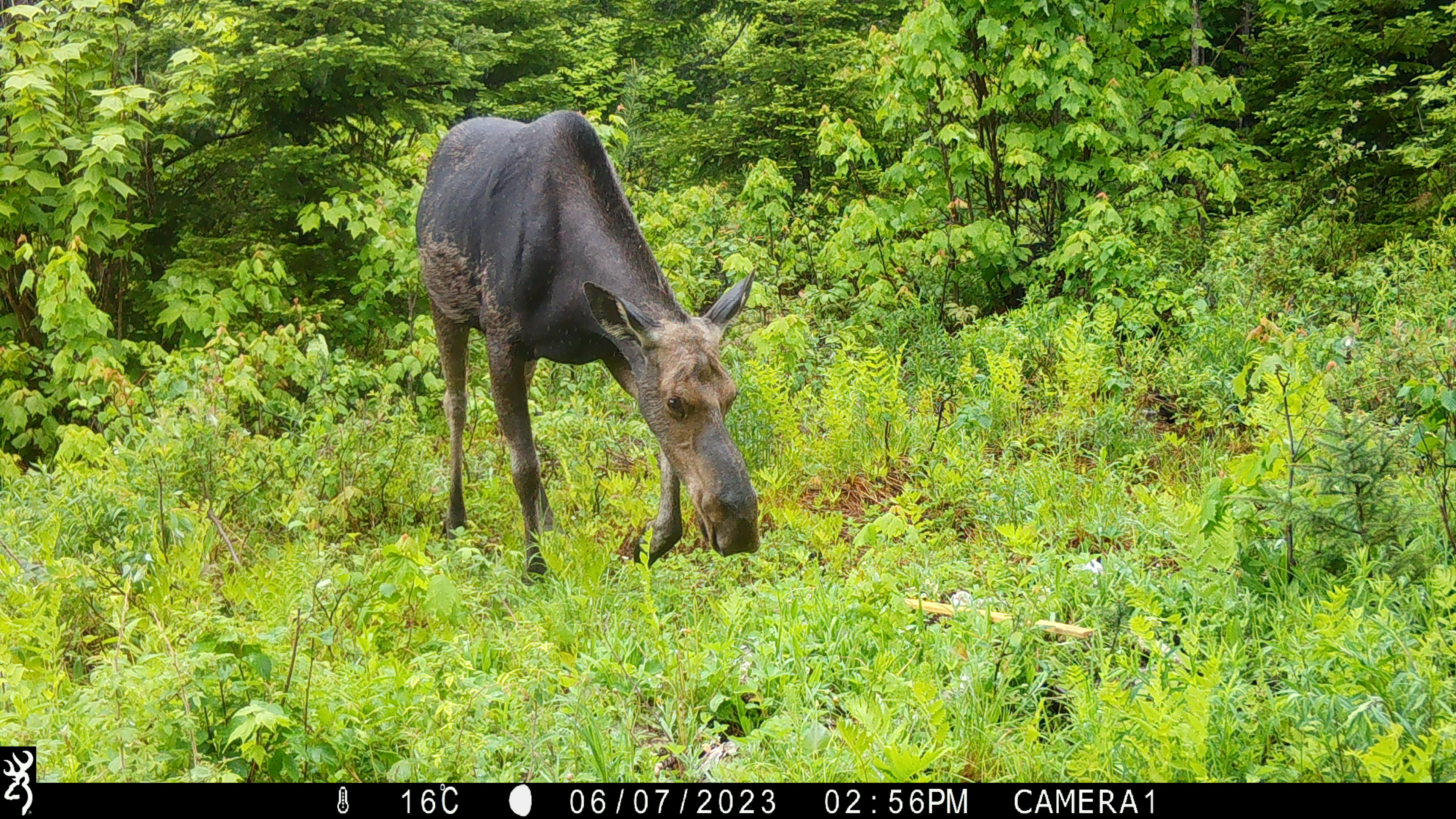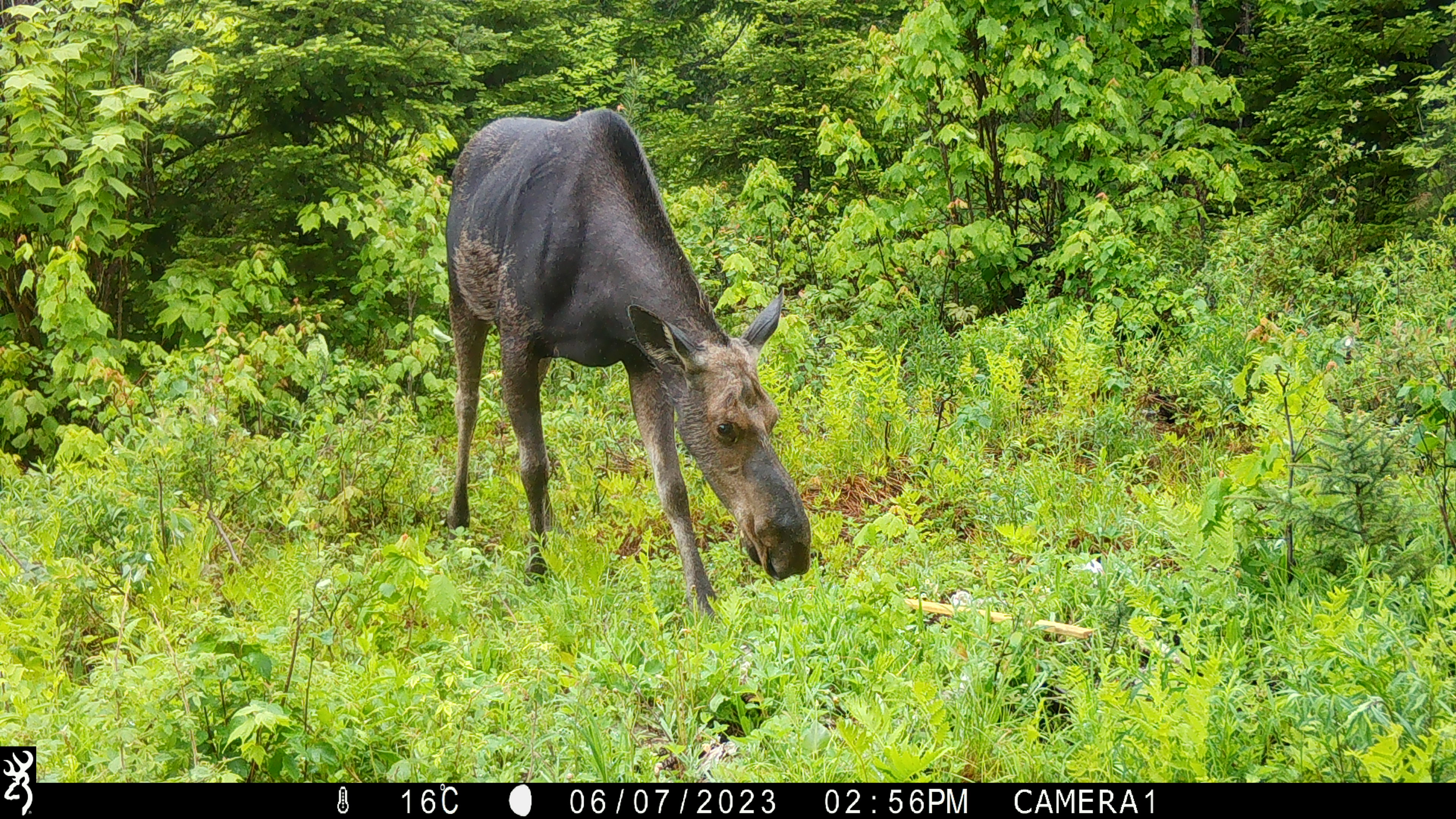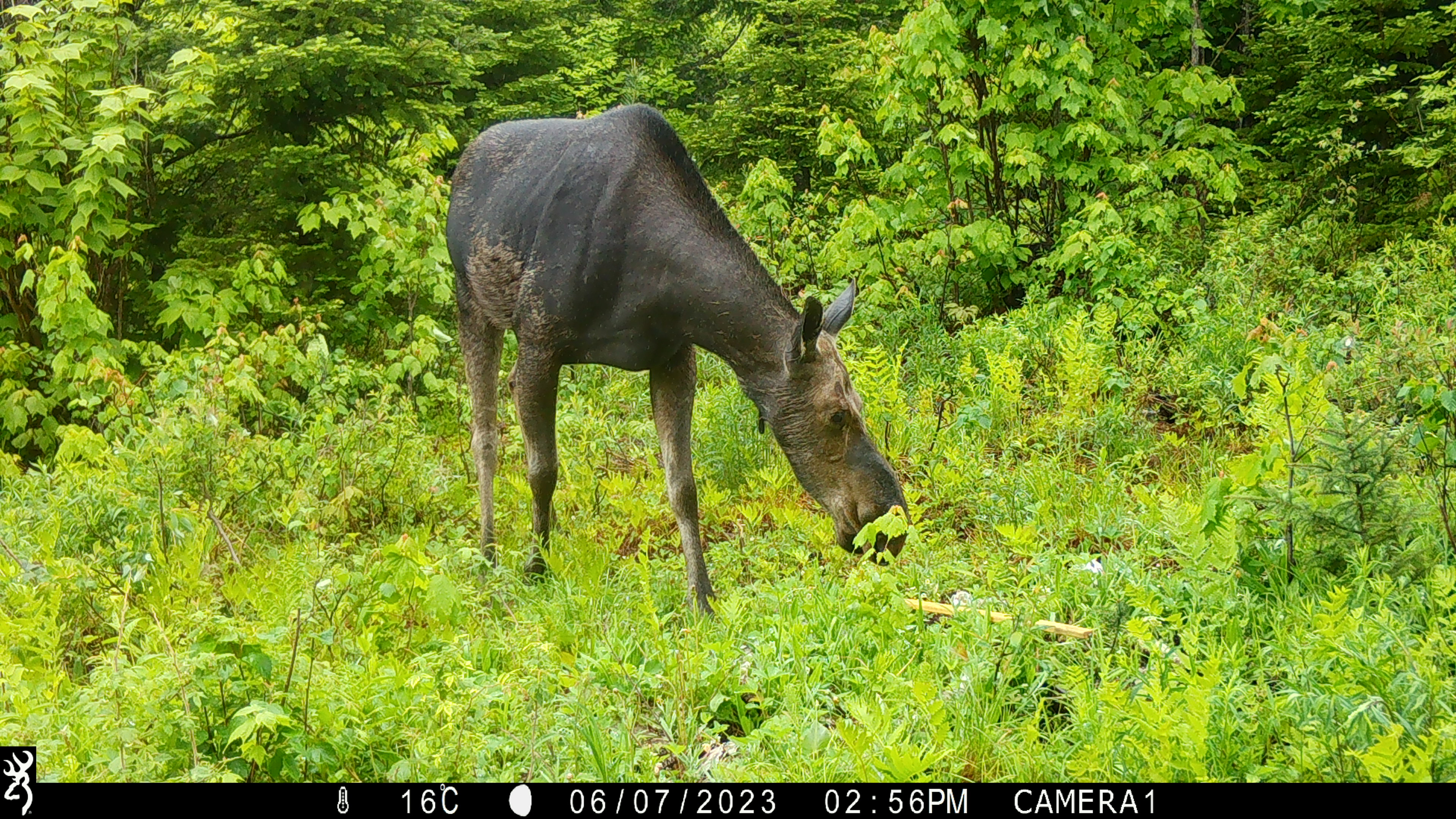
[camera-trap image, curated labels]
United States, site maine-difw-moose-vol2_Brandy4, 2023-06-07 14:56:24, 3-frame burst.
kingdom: Animalia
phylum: Chordata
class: Mammalia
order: Artiodactyla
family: Cervidae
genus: Alces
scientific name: Alces alces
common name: moose